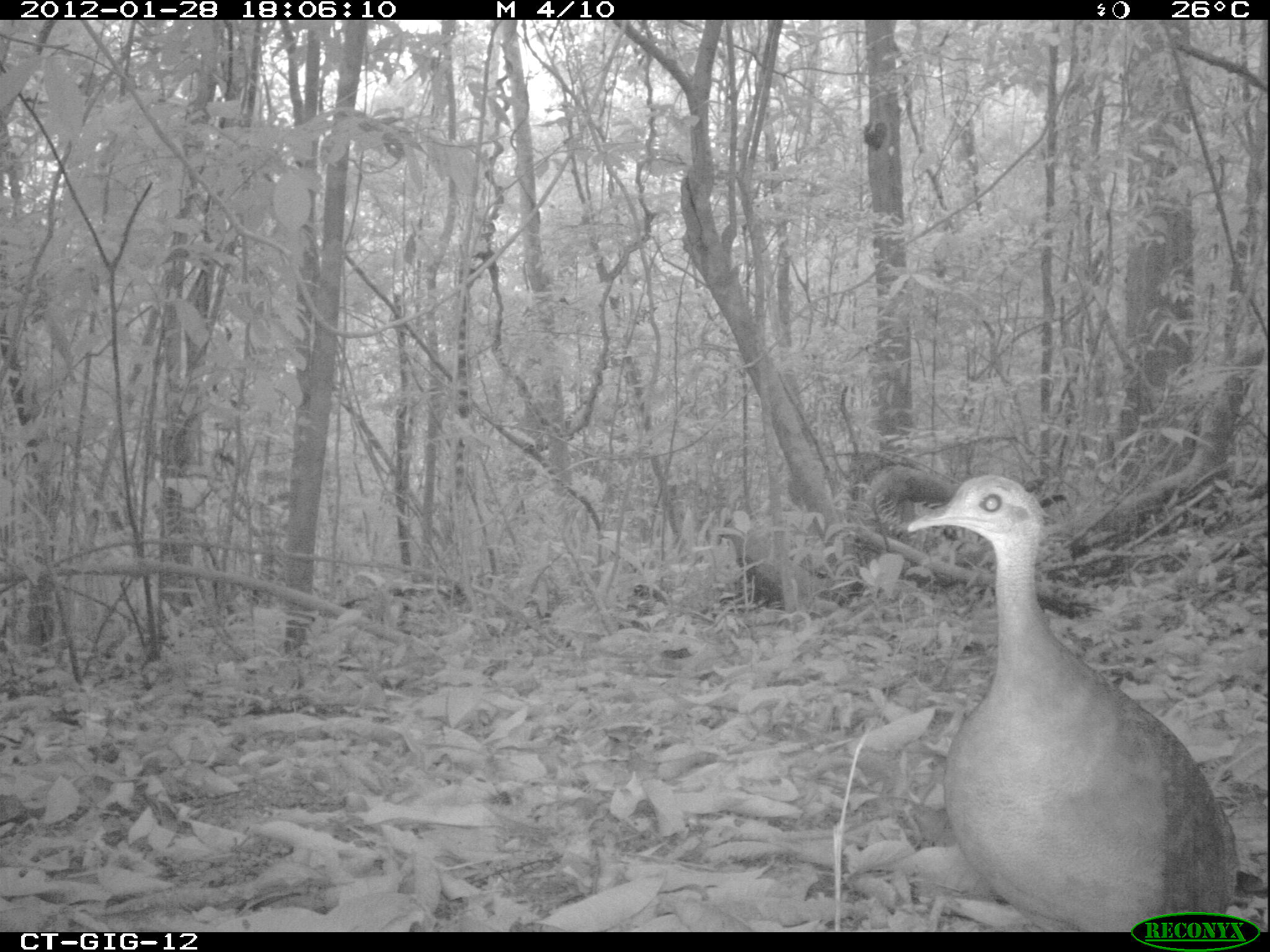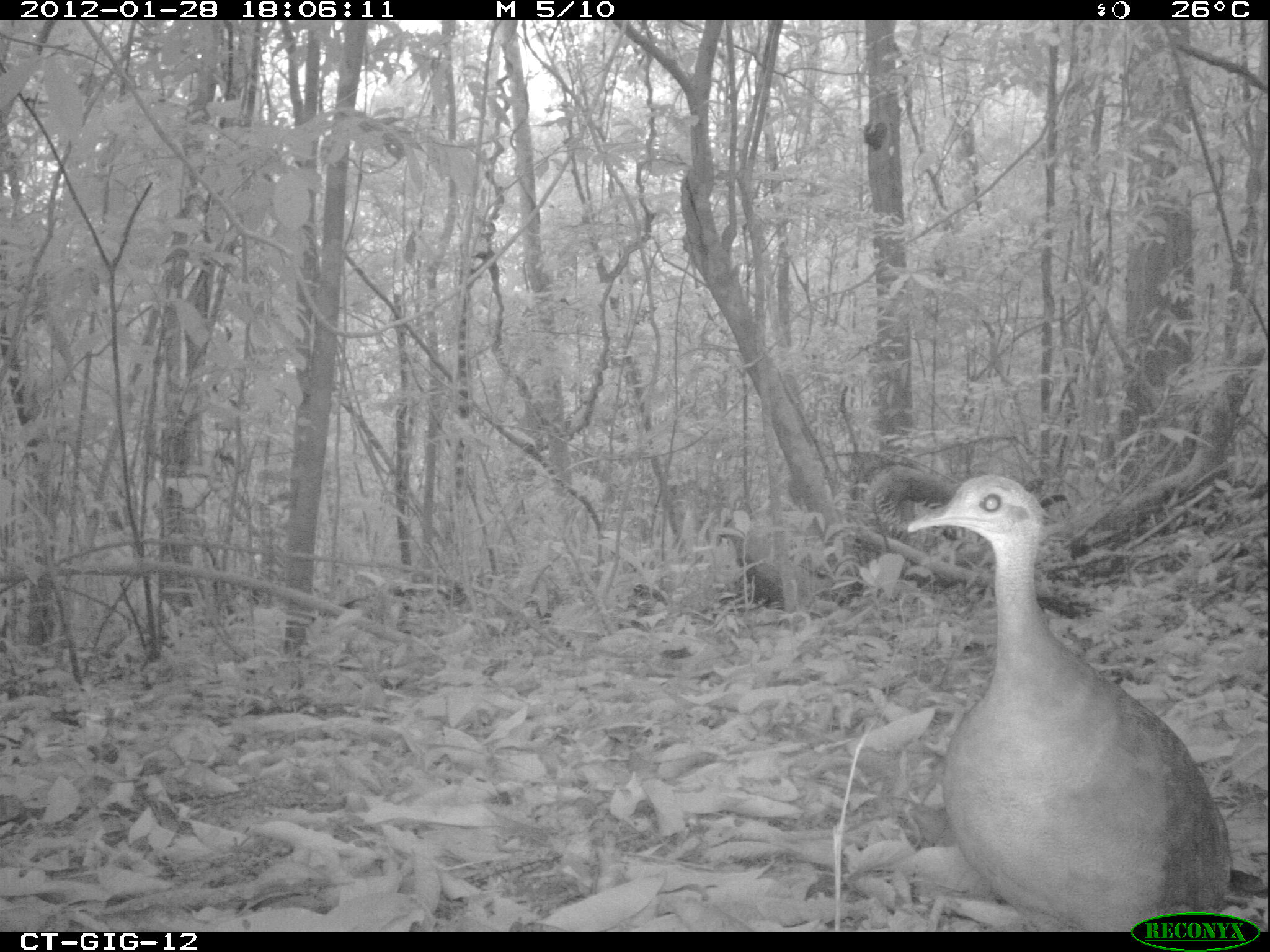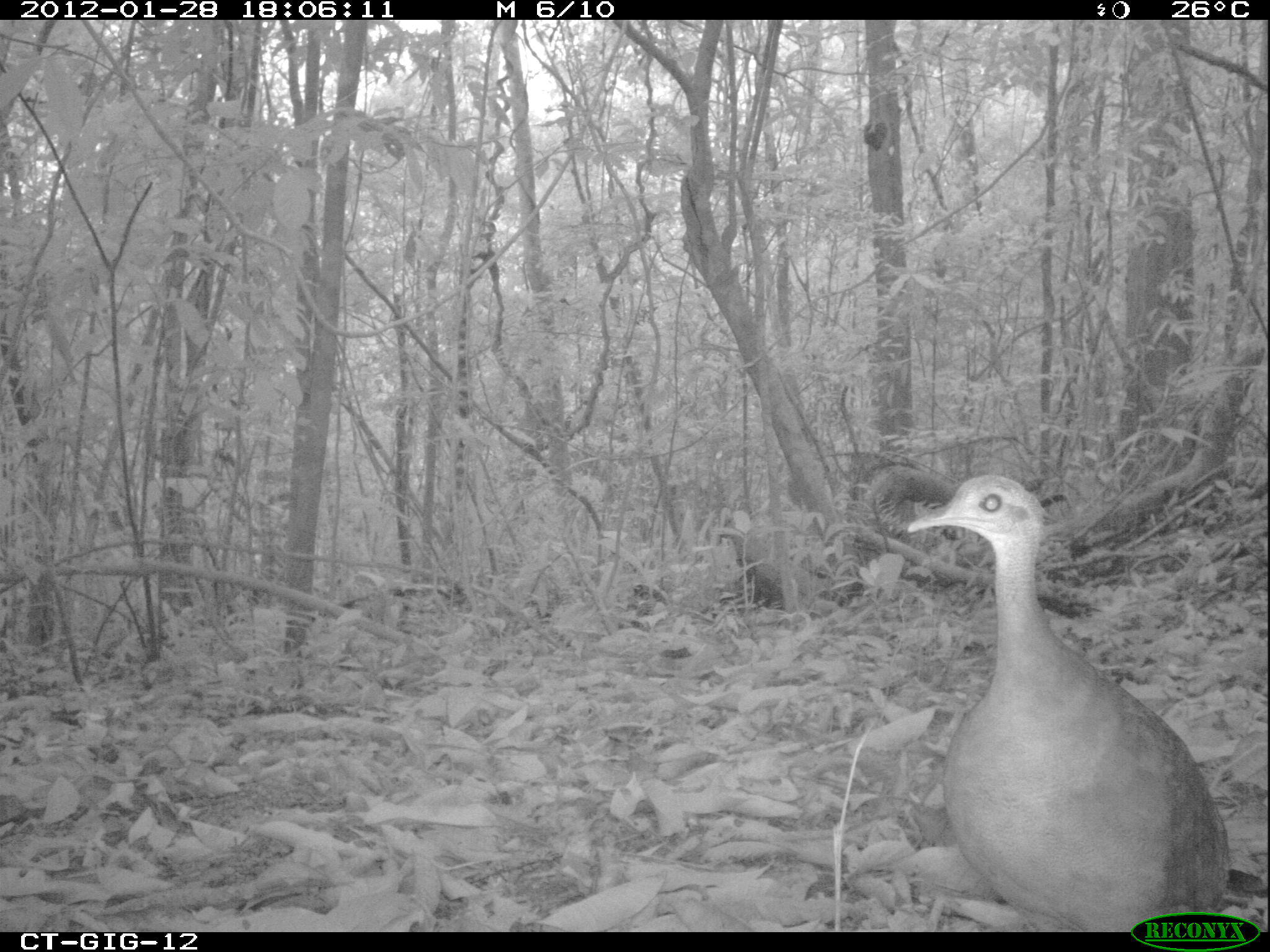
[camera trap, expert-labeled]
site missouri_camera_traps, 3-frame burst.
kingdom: Animalia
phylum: Chordata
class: Aves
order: Tinamiformes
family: Tinamidae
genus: Tinamus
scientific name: Tinamus major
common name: great tinamou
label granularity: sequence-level